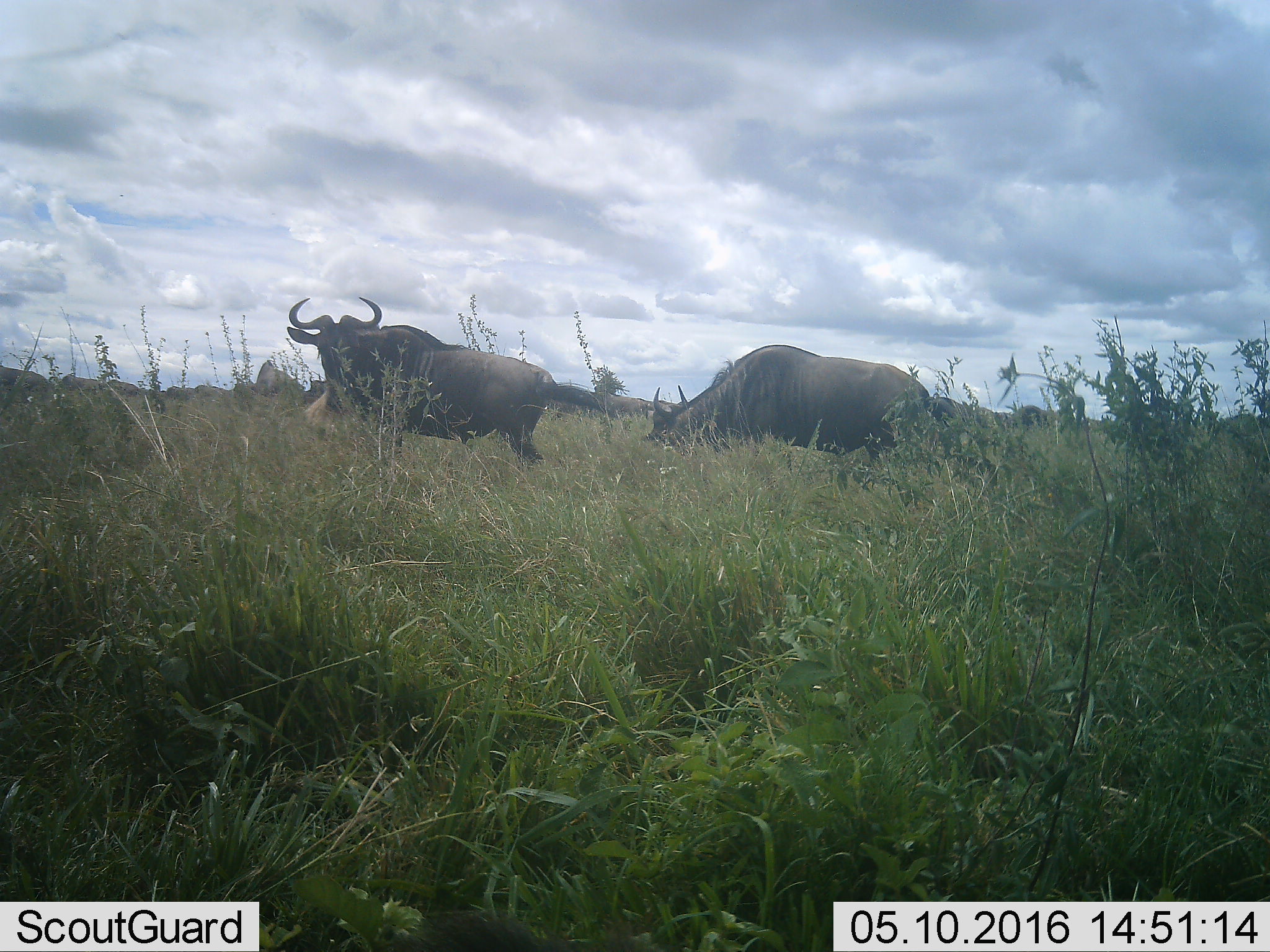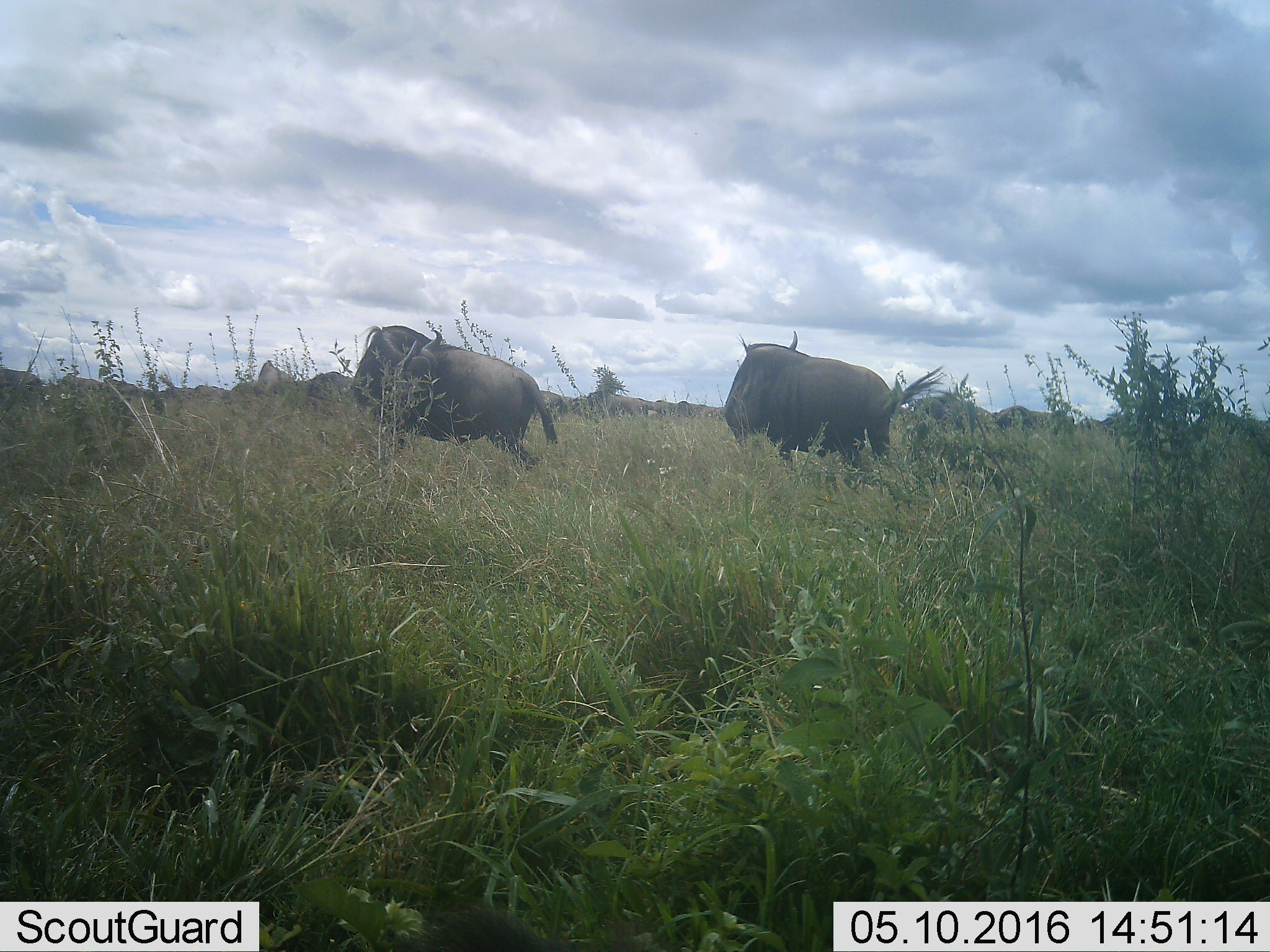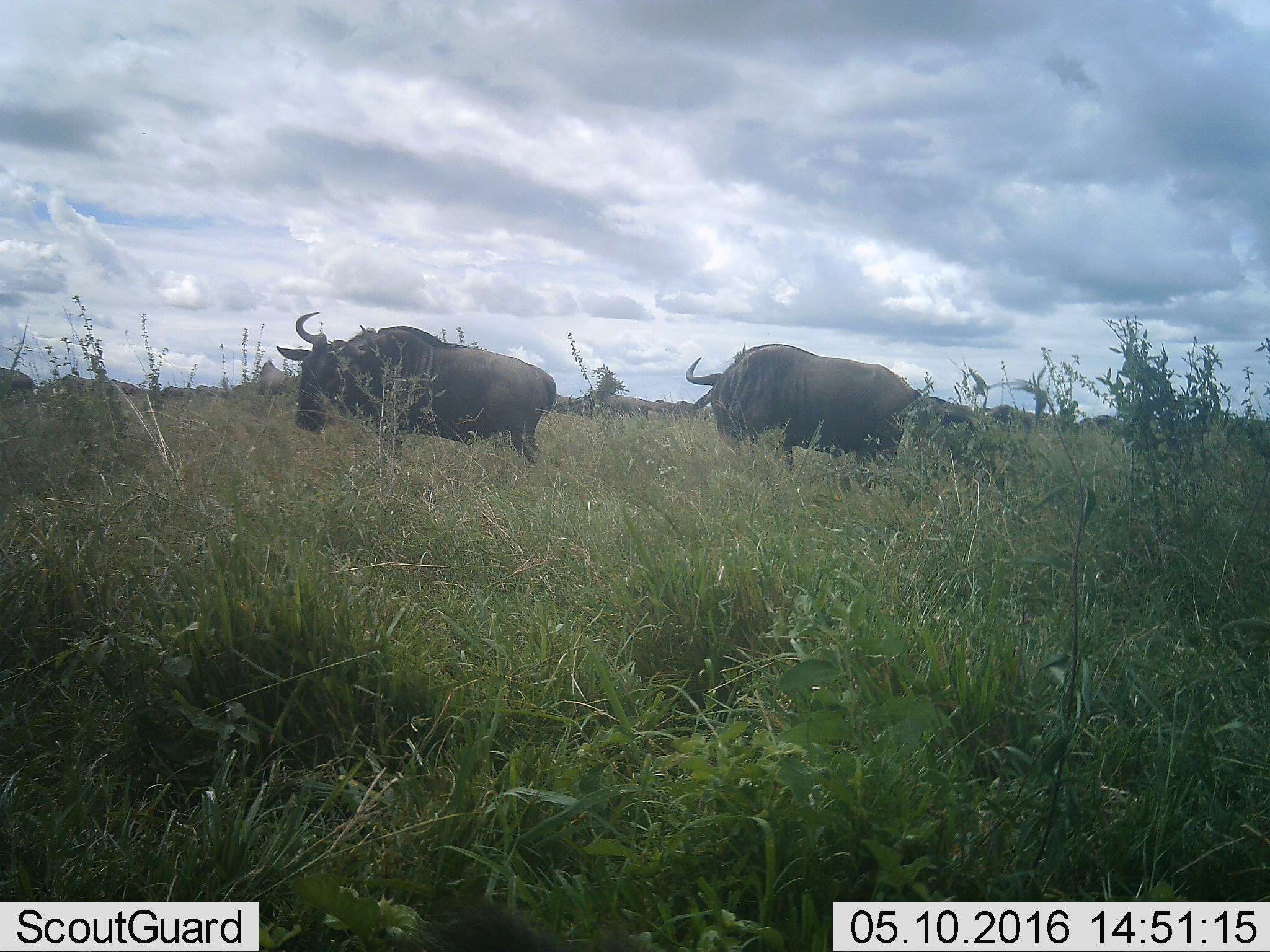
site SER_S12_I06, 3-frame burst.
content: unidentified animal